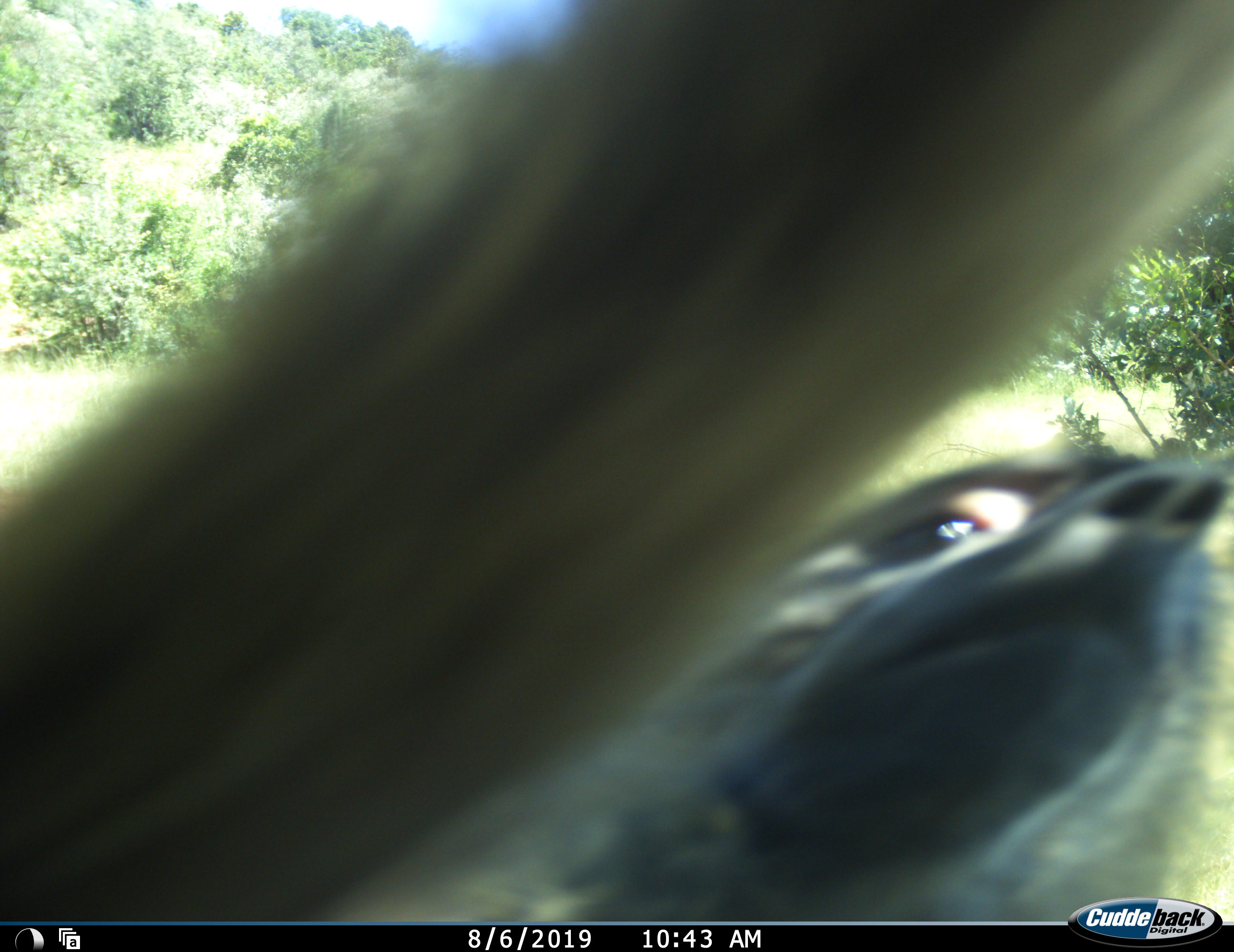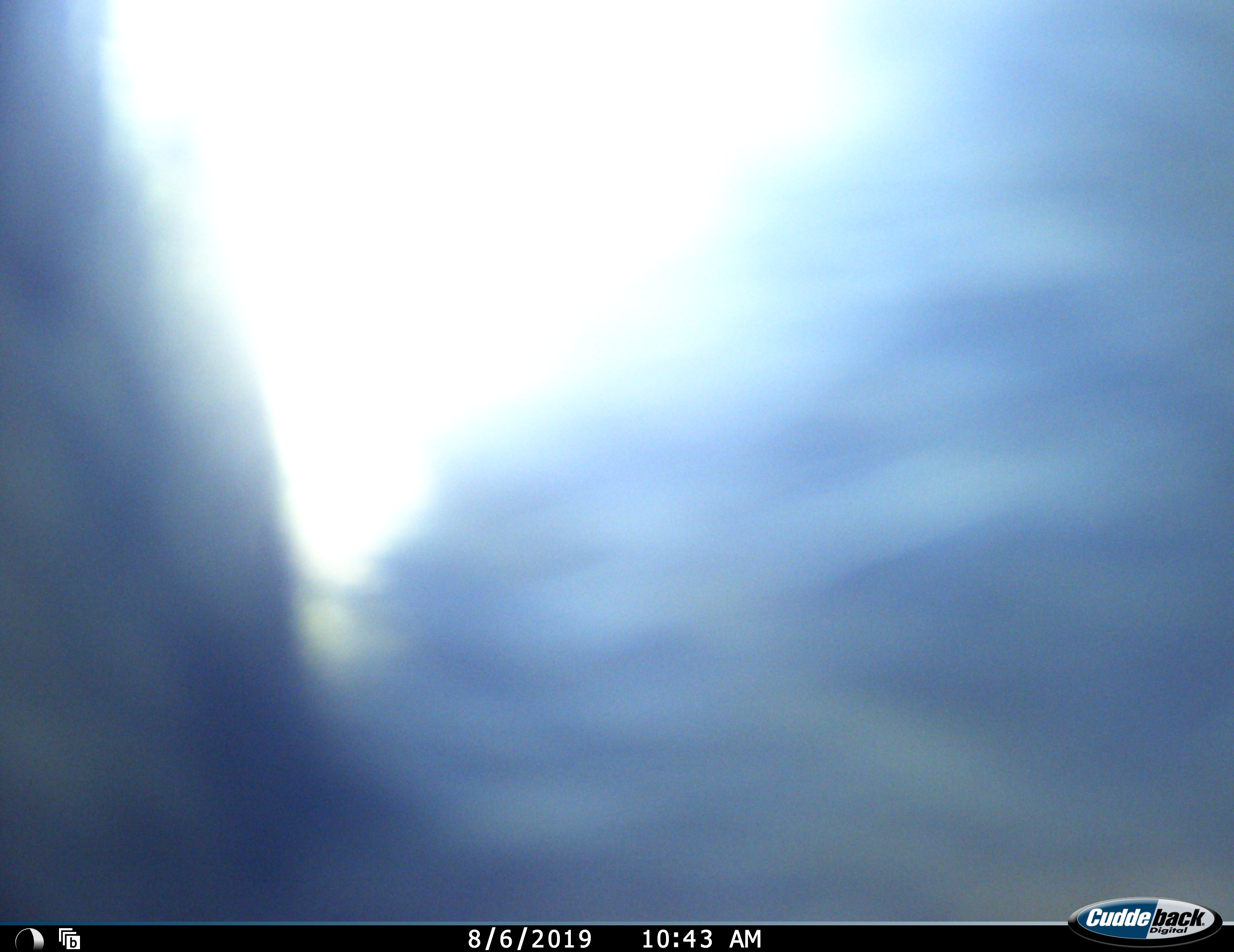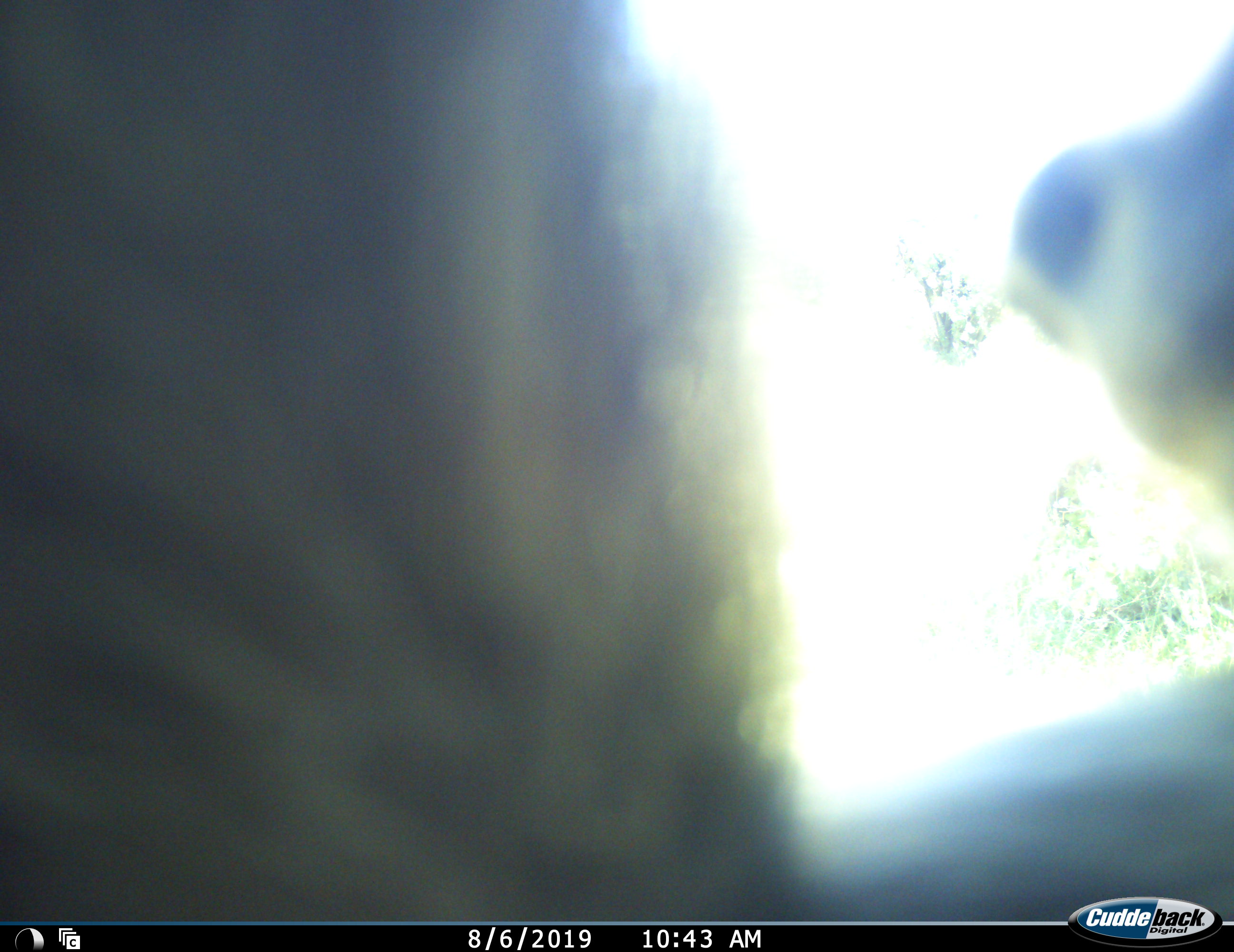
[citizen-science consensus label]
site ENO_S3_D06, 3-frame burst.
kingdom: Animalia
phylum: Chordata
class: Mammalia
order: Primates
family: Cercopithecidae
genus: Papio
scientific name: Papio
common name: baboon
Baboon (Papio), count 1. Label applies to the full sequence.